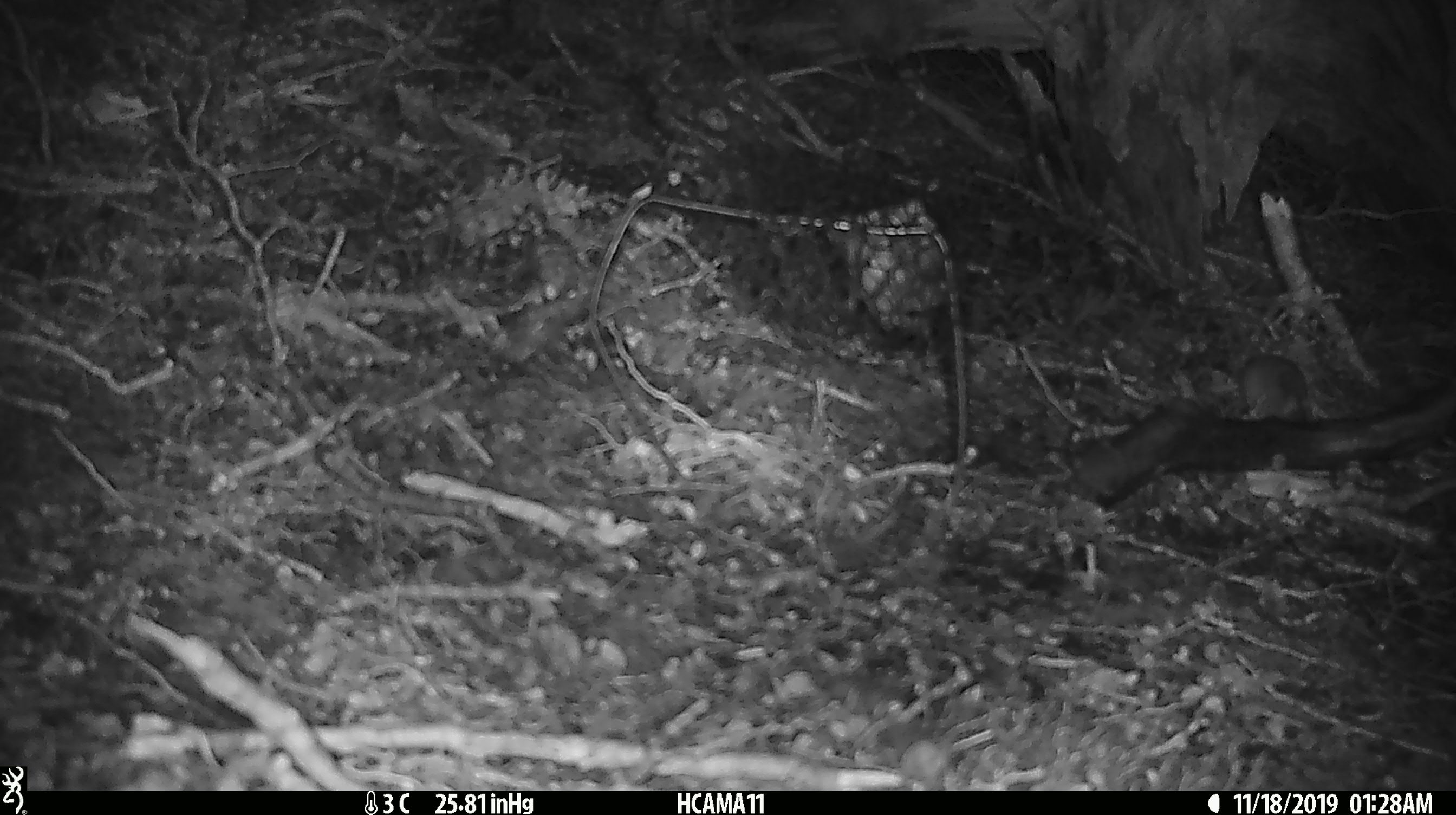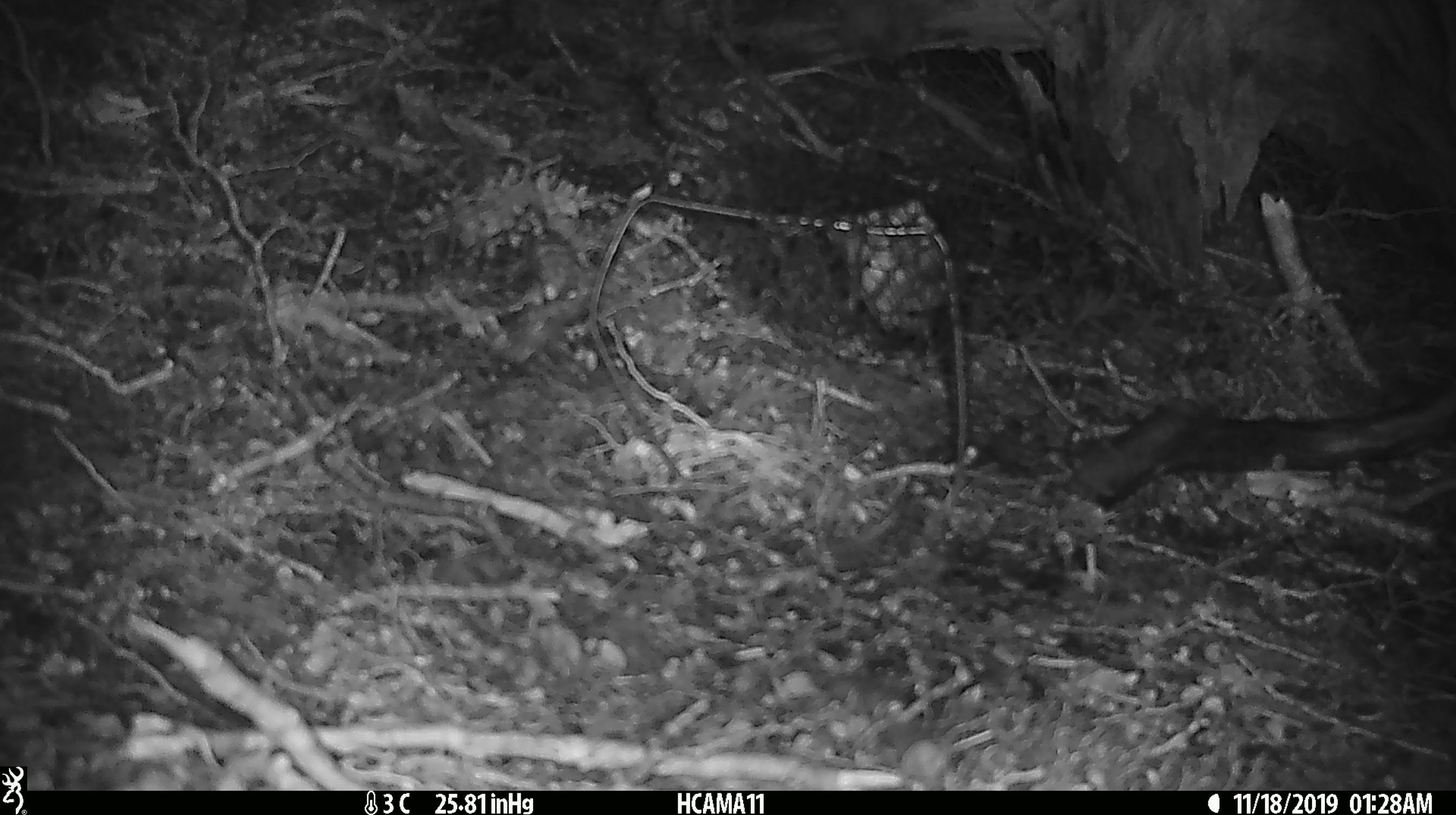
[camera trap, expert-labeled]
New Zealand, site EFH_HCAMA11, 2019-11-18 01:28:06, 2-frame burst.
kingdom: Animalia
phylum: Chordata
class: Mammalia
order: Rodentia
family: Muridae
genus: Mus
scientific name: Mus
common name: mouse